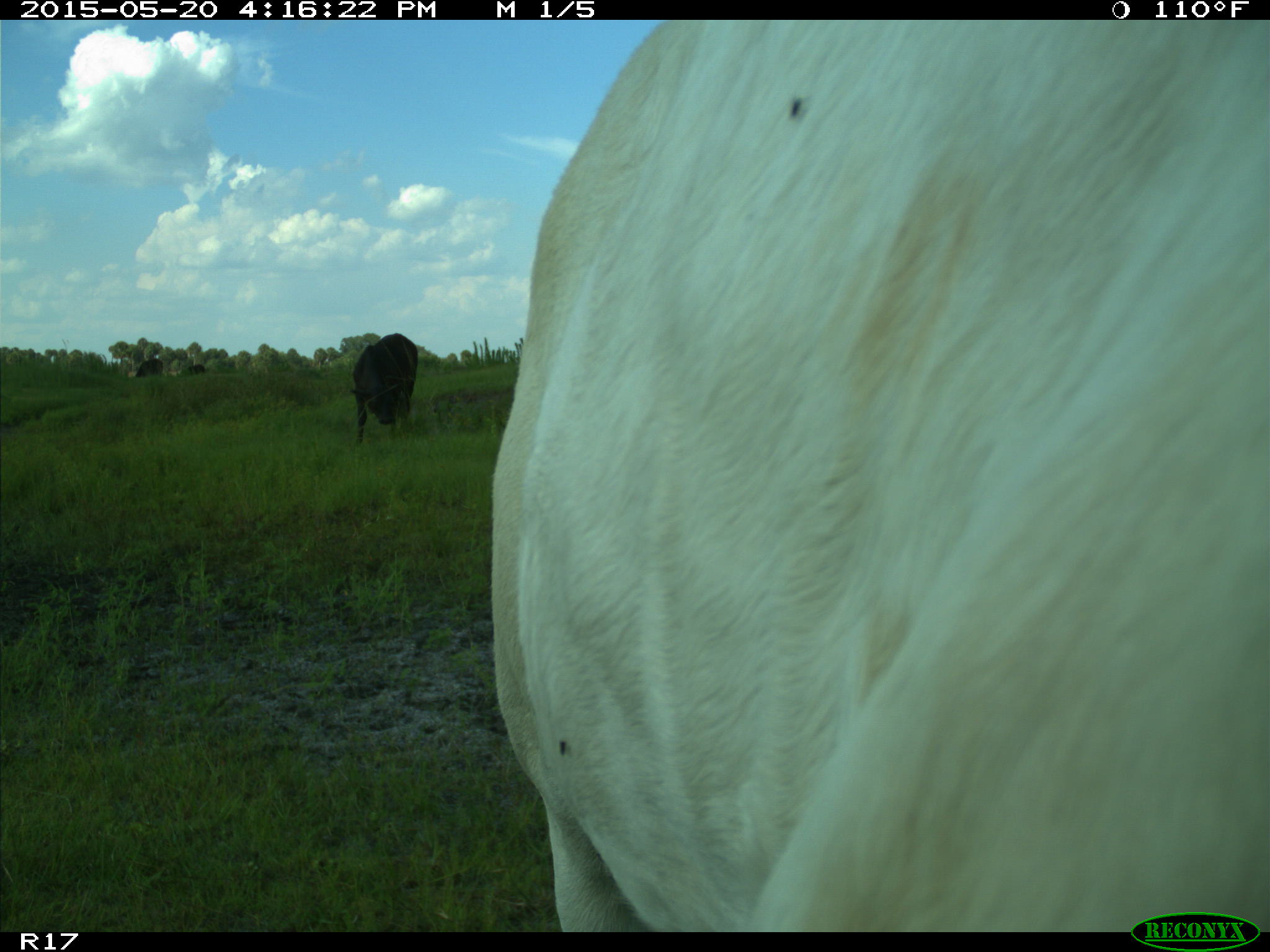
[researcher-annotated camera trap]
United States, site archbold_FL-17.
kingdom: Animalia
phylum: Chordata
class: Mammalia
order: Artiodactyla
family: Bovidae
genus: Bos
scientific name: Bos taurus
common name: domestic cow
Bos taurus (domestic cow).